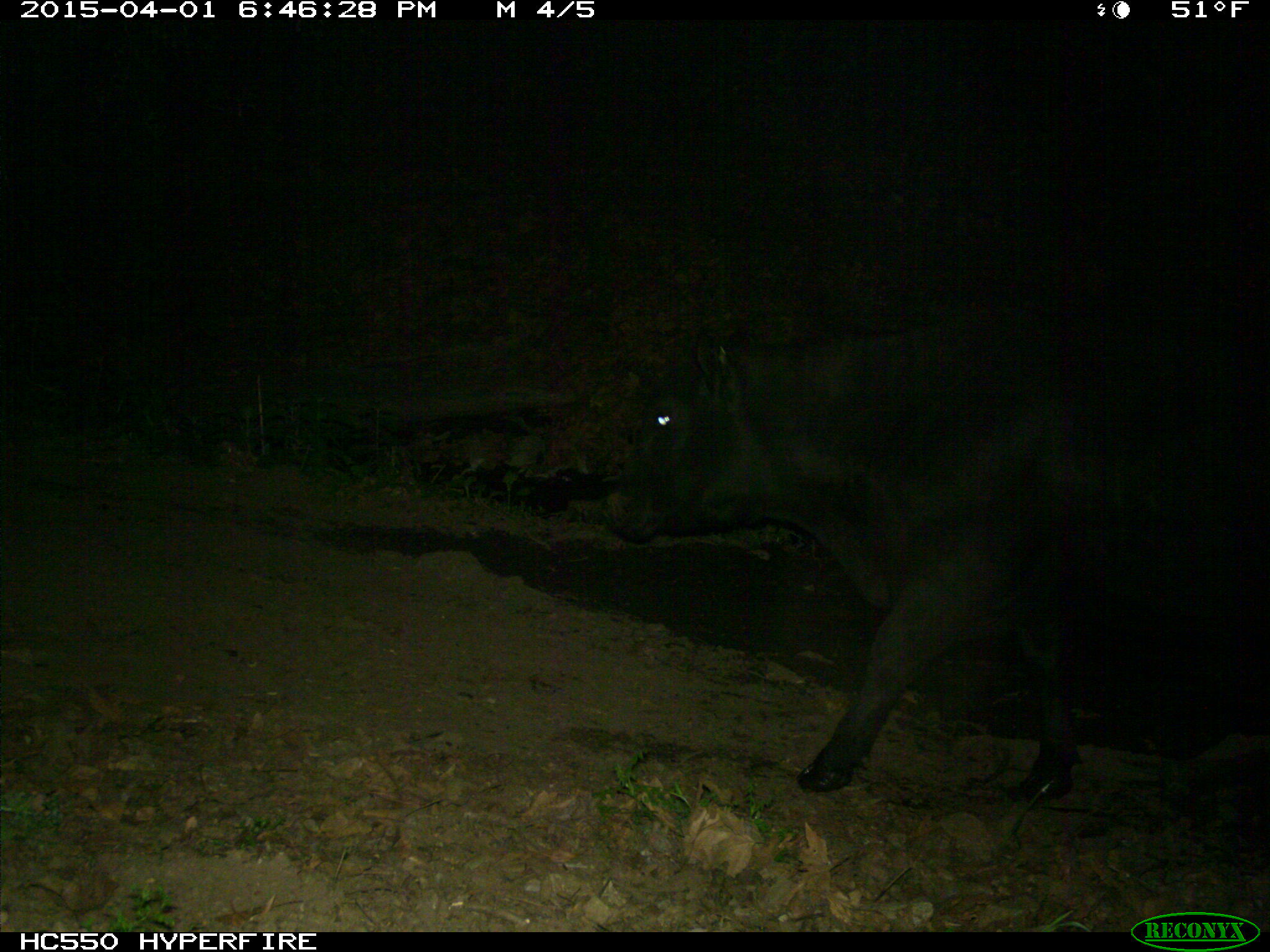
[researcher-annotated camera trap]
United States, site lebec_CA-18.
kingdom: Animalia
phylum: Chordata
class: Mammalia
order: Artiodactyla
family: Bovidae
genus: Bos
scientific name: Bos taurus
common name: domestic cow